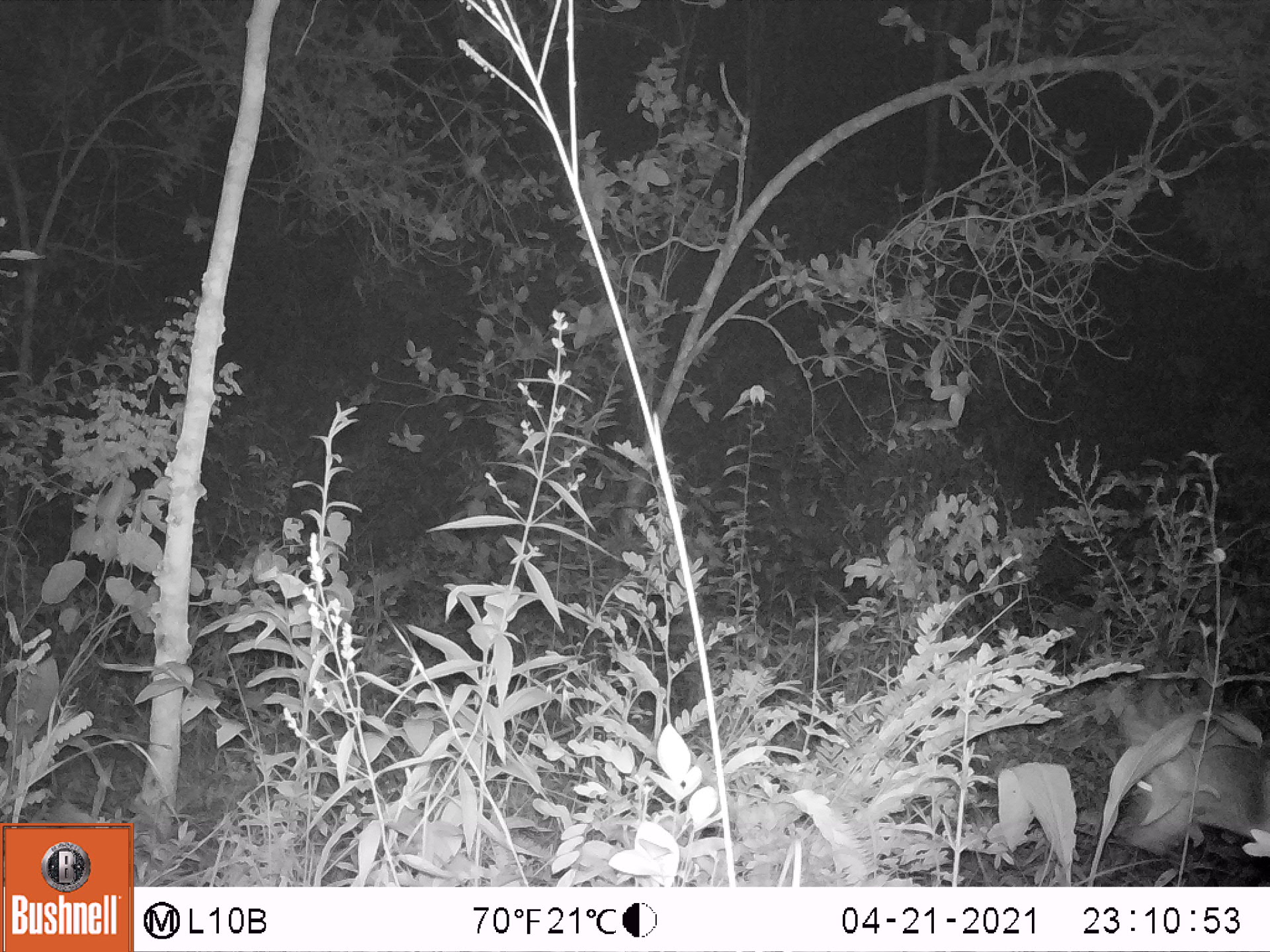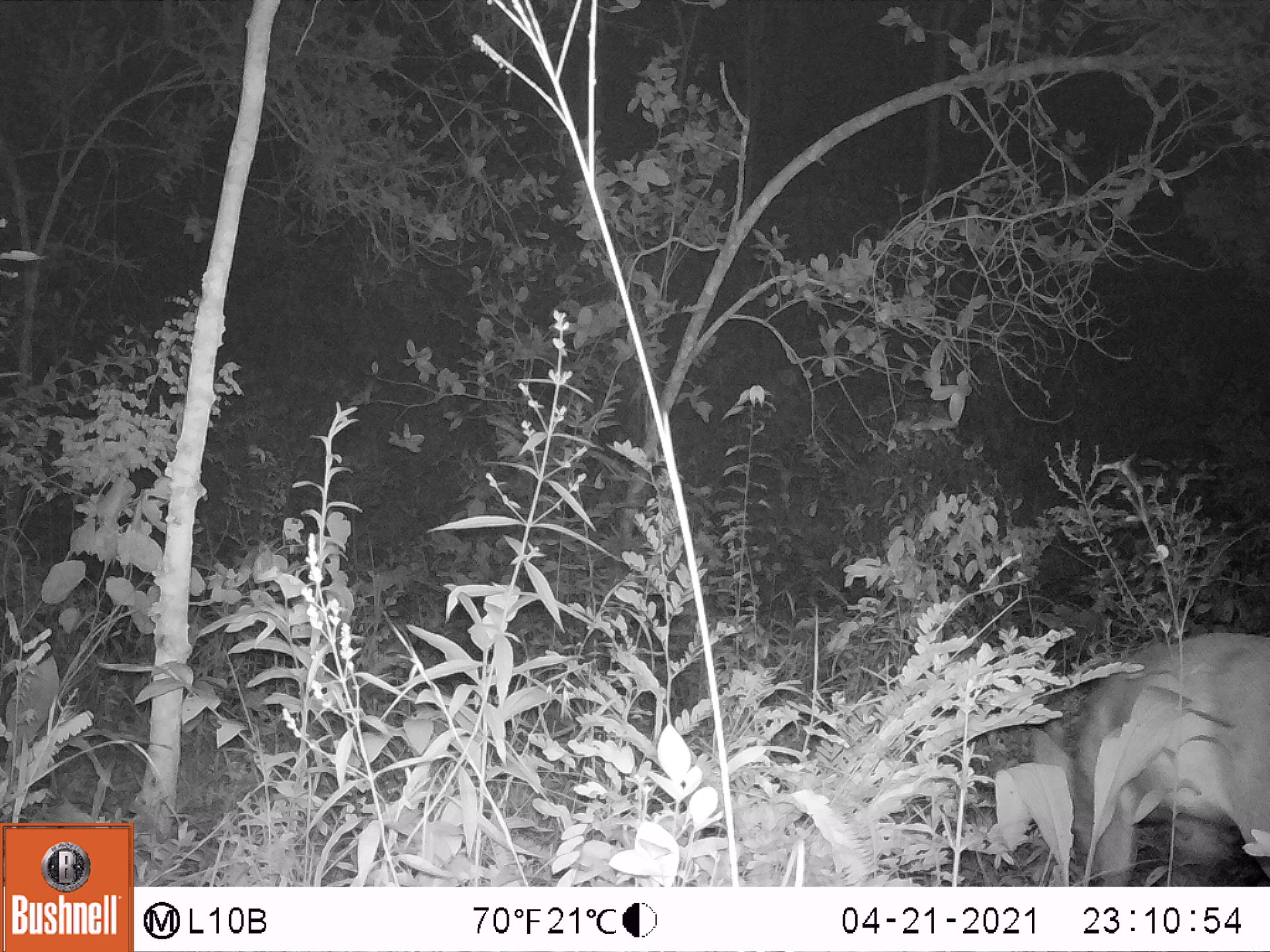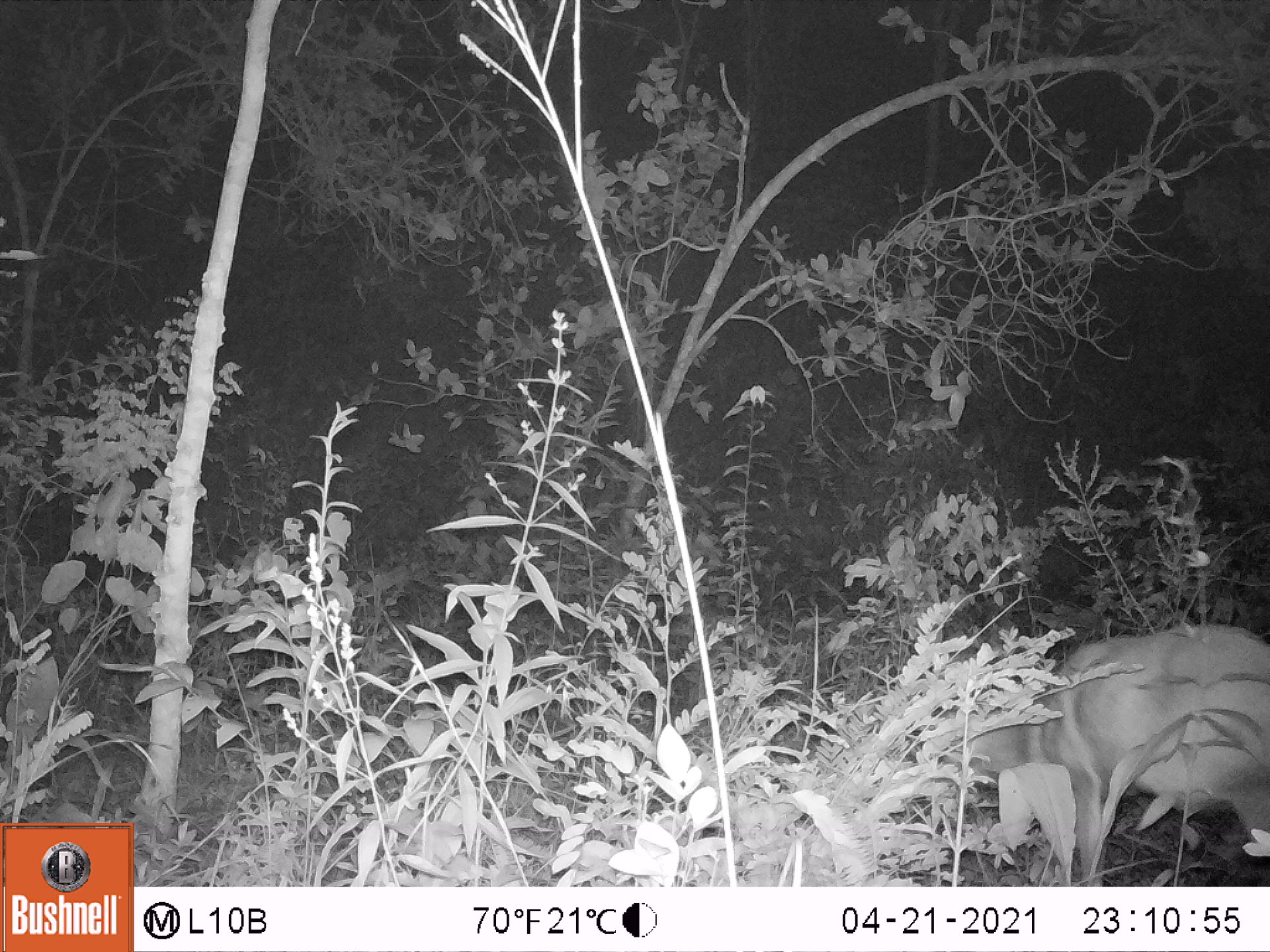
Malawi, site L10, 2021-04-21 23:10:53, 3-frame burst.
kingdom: Animalia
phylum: Chordata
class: Mammalia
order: Artiodactyla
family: Bovidae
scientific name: Antilopinae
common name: small antelope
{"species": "small antelope (Antilopinae)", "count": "1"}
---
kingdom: Animalia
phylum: Chordata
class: Mammalia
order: Artiodactyla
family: Bovidae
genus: Tragelaphus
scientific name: Tragelaphus sylvaticus sylvaticus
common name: cape bushbuck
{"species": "cape bushbuck (Tragelaphus sylvaticus sylvaticus)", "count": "1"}